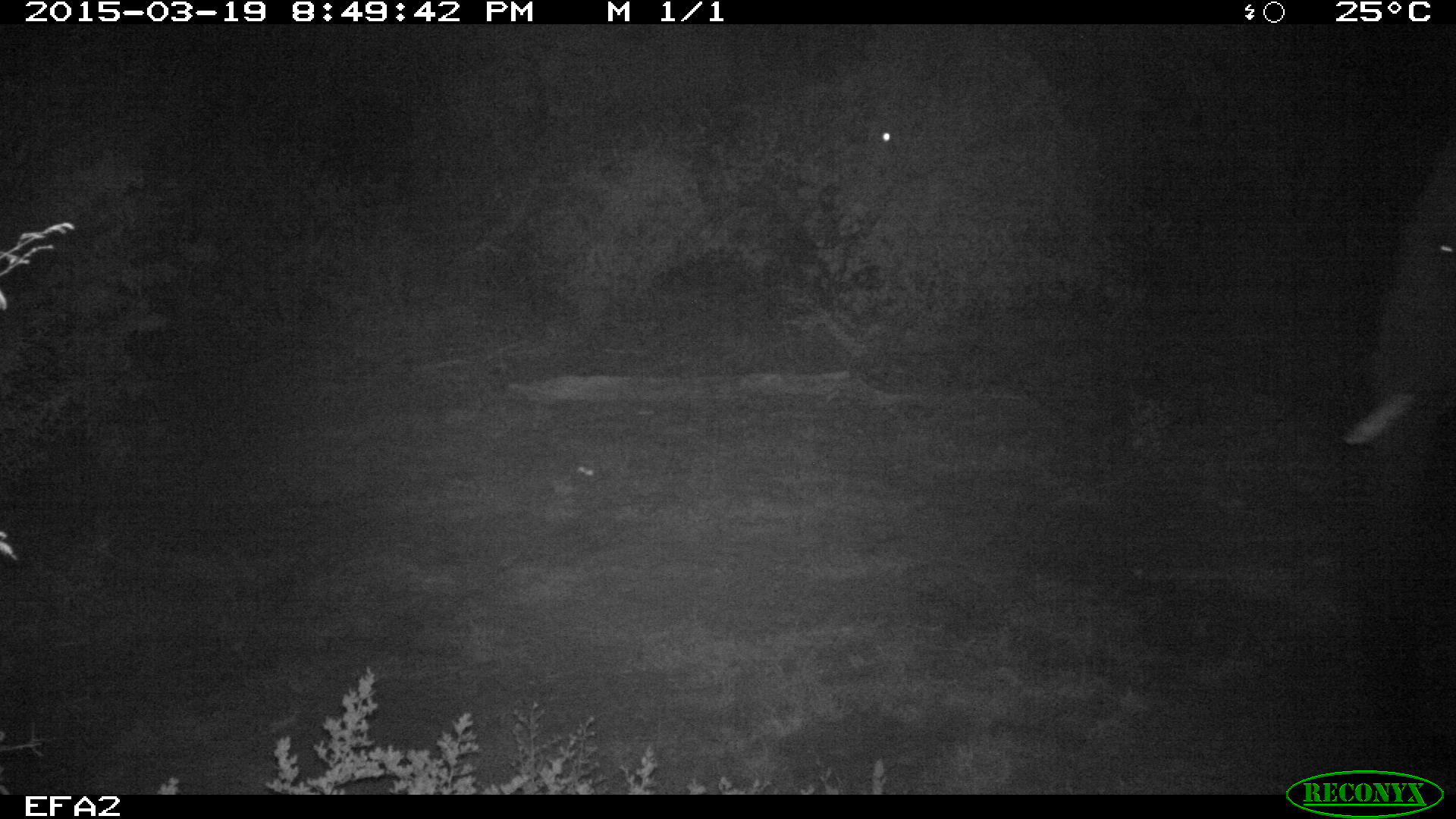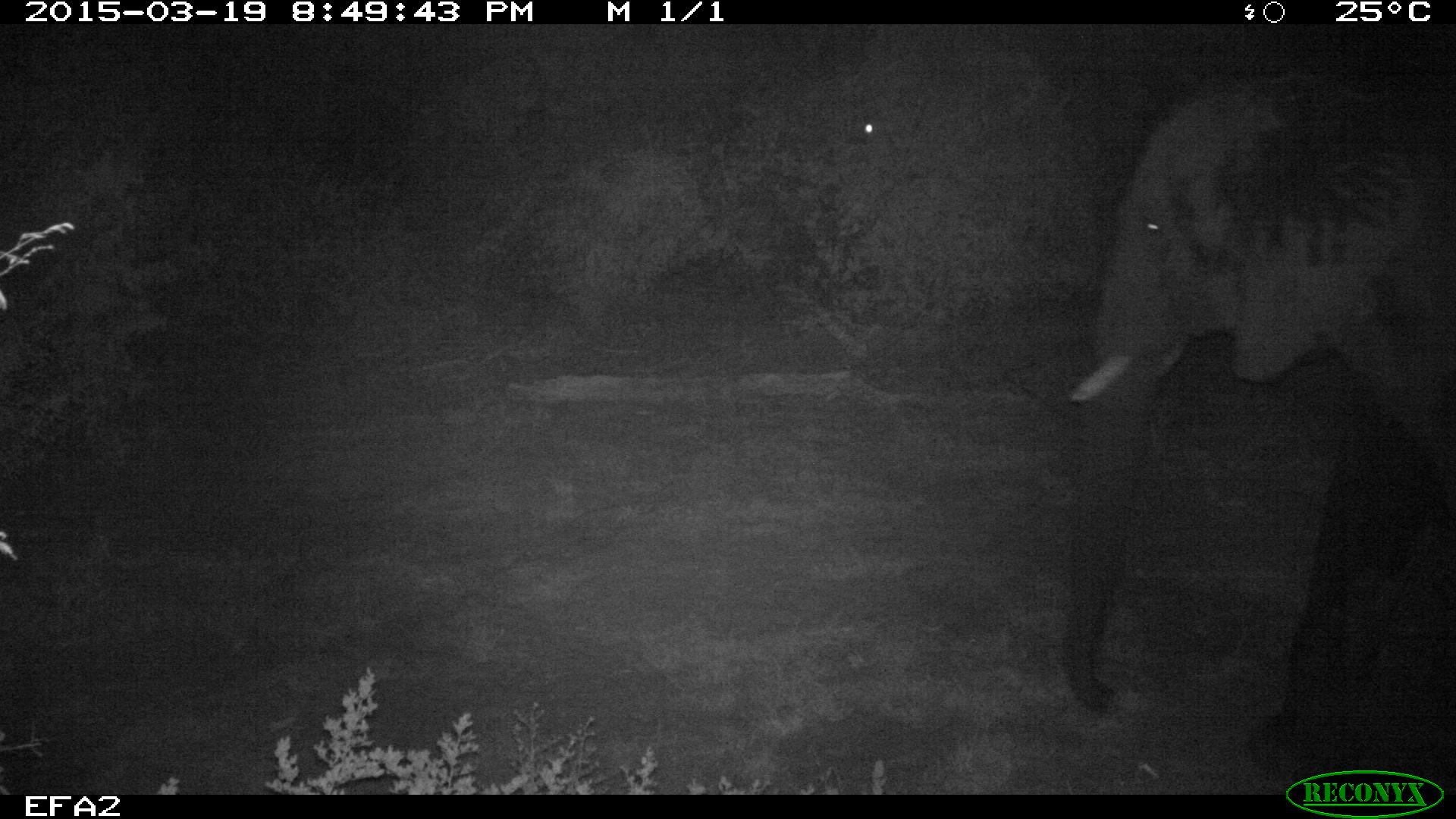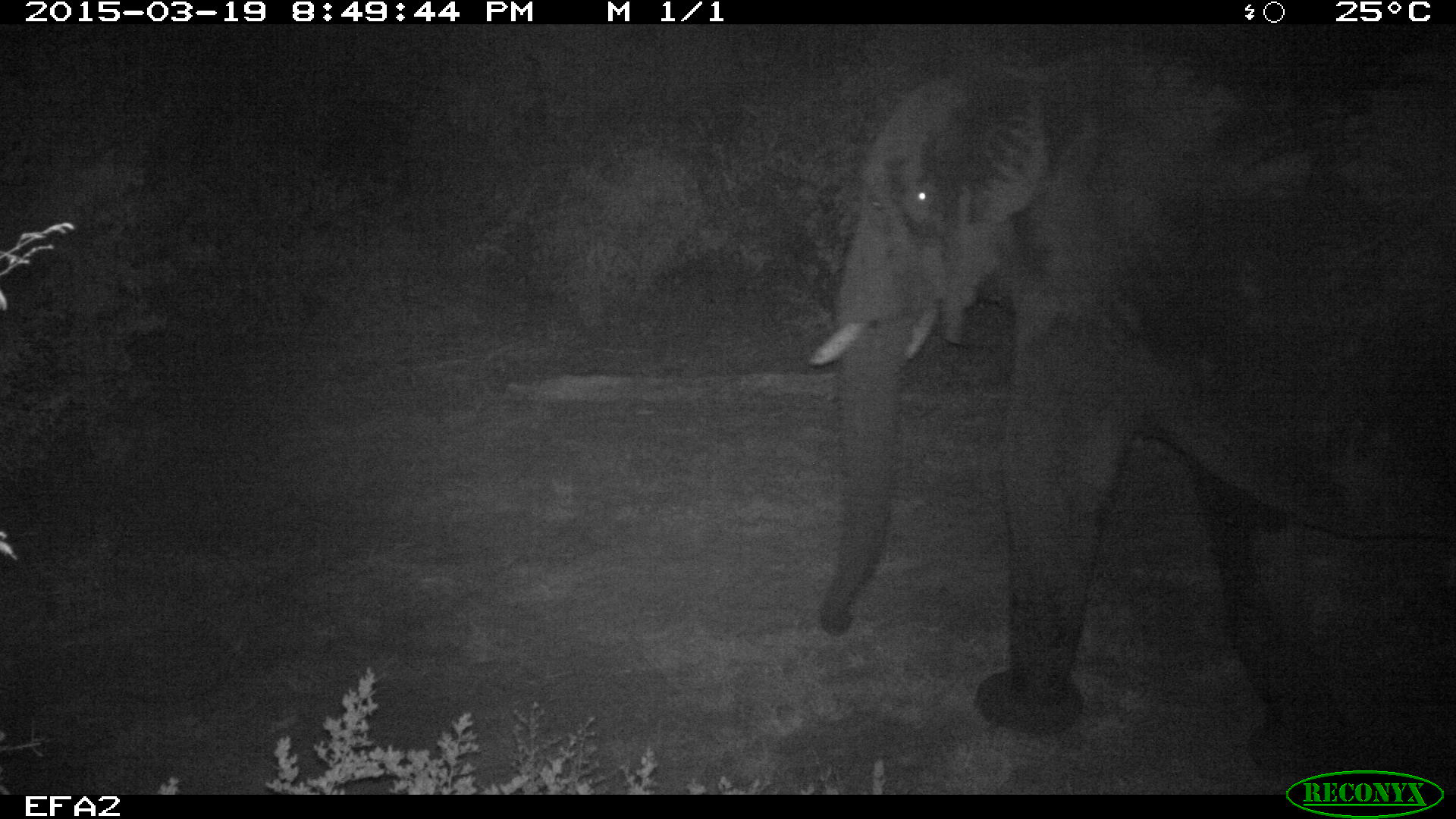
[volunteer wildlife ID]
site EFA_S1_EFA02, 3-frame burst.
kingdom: Animalia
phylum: Chordata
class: Mammalia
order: Proboscidea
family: Elephantidae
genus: Loxodonta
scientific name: Loxodonta africana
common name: african bush elephant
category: elephant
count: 1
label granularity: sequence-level